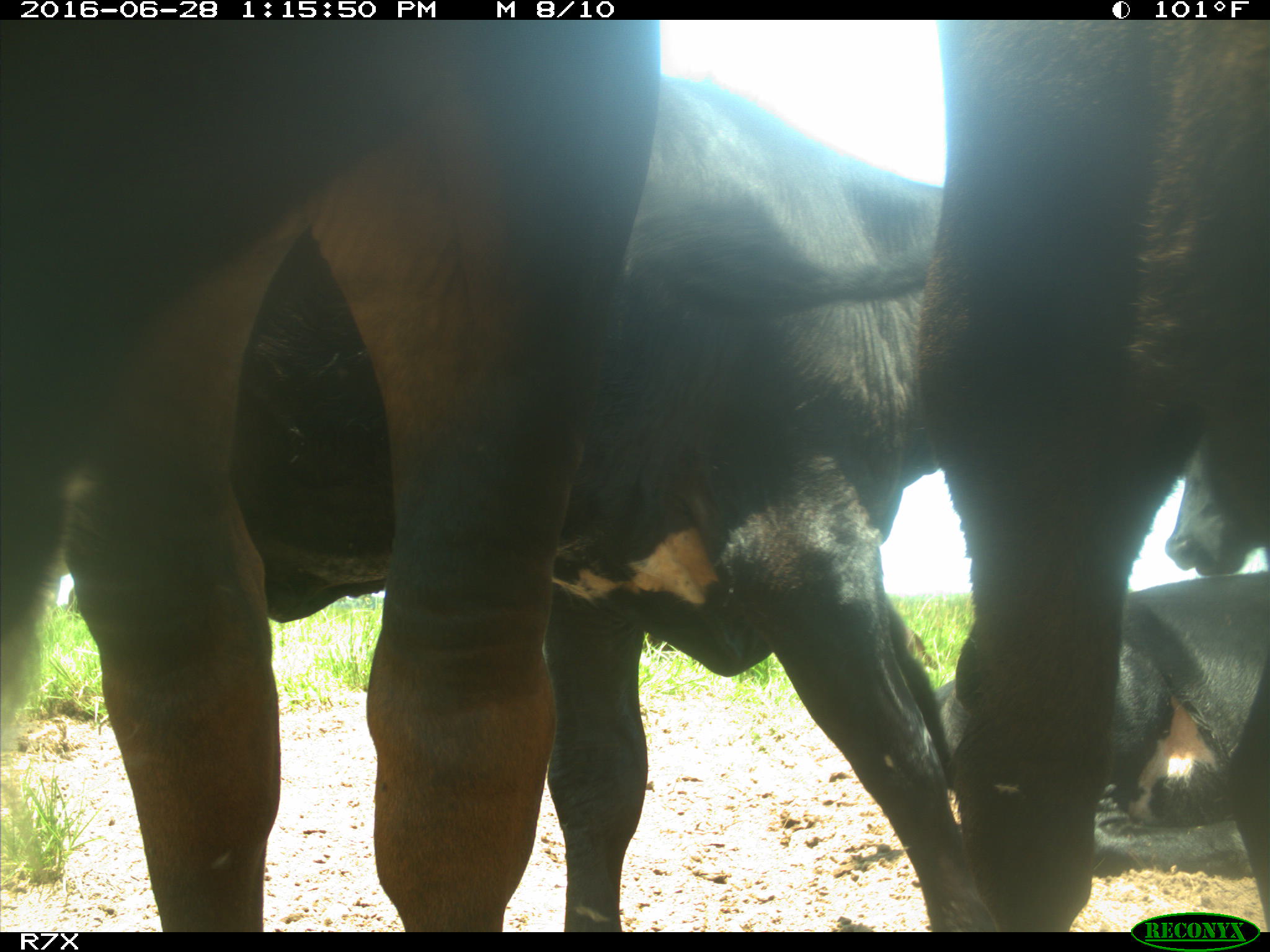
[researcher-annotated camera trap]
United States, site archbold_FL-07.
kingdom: Animalia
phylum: Chordata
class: Mammalia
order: Artiodactyla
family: Bovidae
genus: Bos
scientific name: Bos taurus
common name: domestic cow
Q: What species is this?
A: Bos taurus (domestic cow).